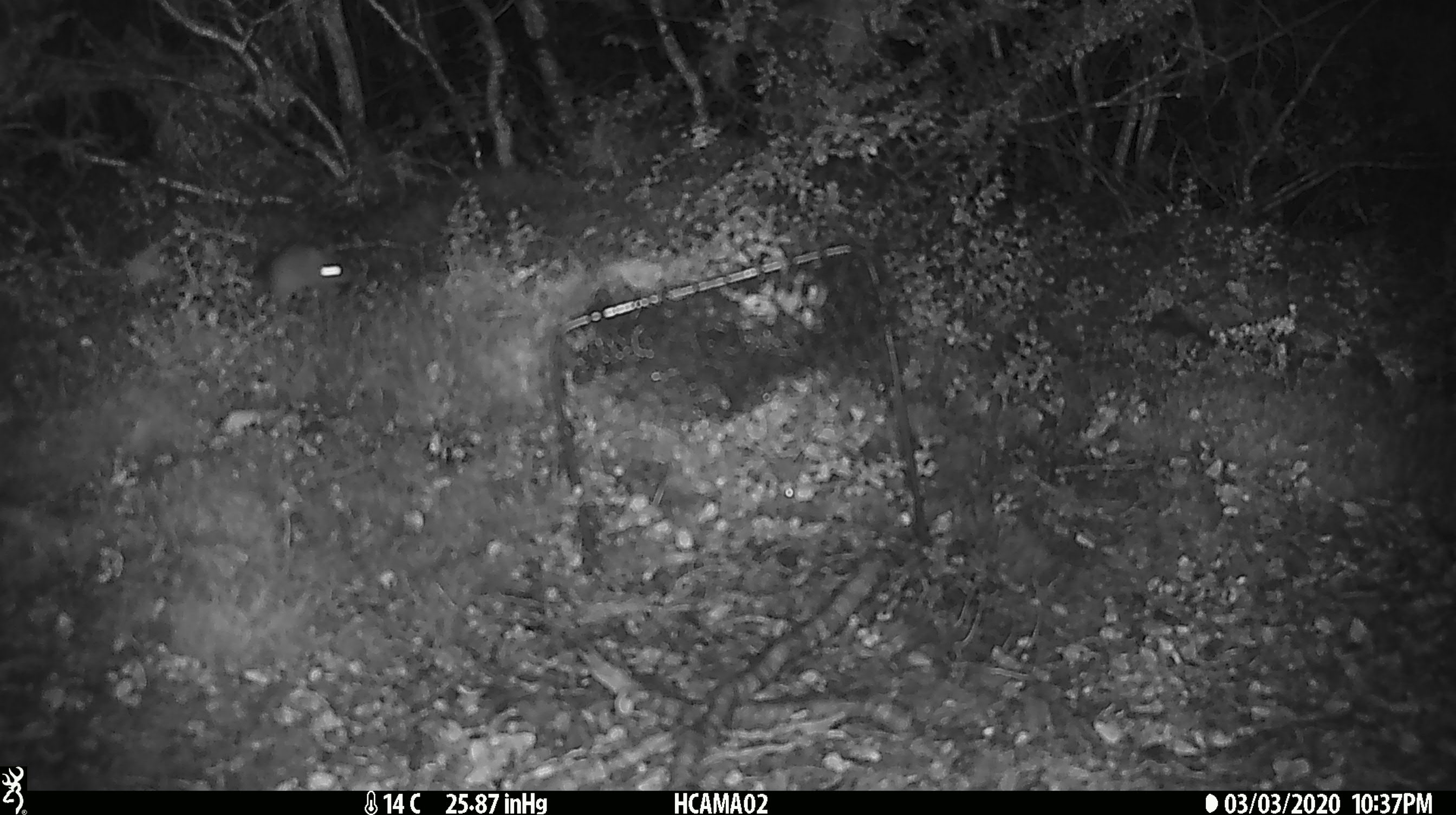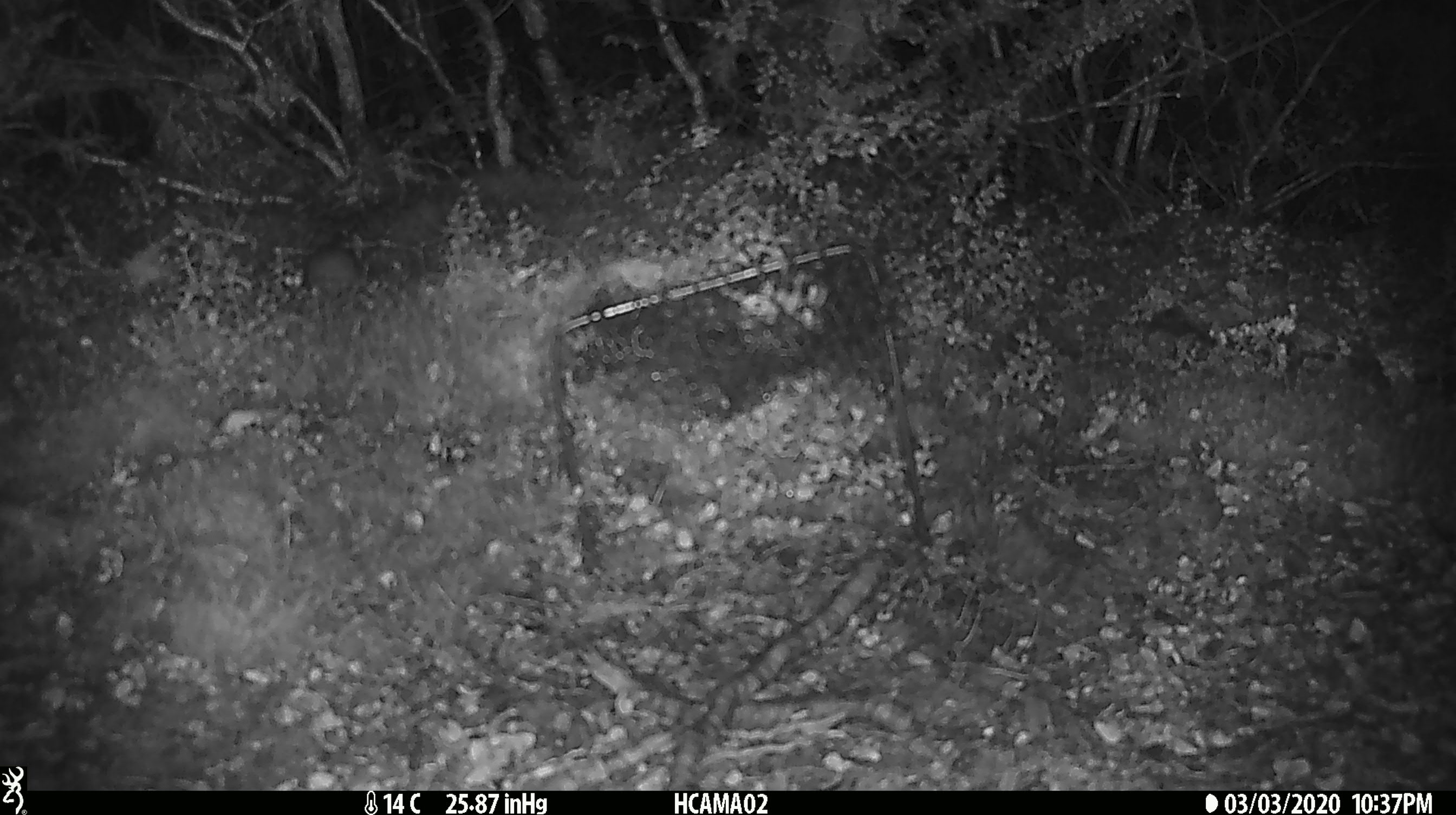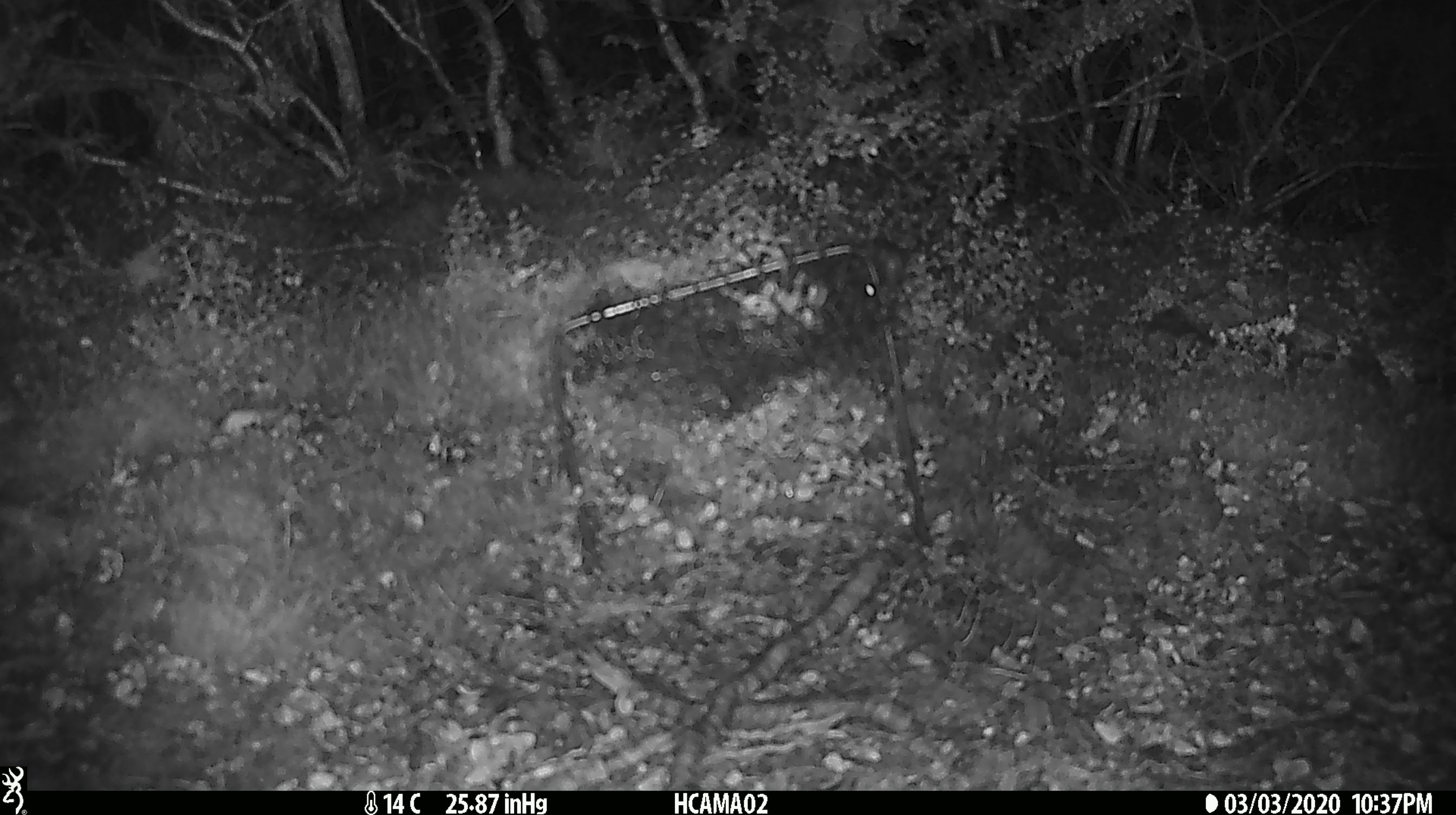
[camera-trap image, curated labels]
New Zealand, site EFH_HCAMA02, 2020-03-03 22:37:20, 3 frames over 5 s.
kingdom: Animalia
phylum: Chordata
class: Mammalia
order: Rodentia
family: Muridae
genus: Mus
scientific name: Mus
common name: mouse